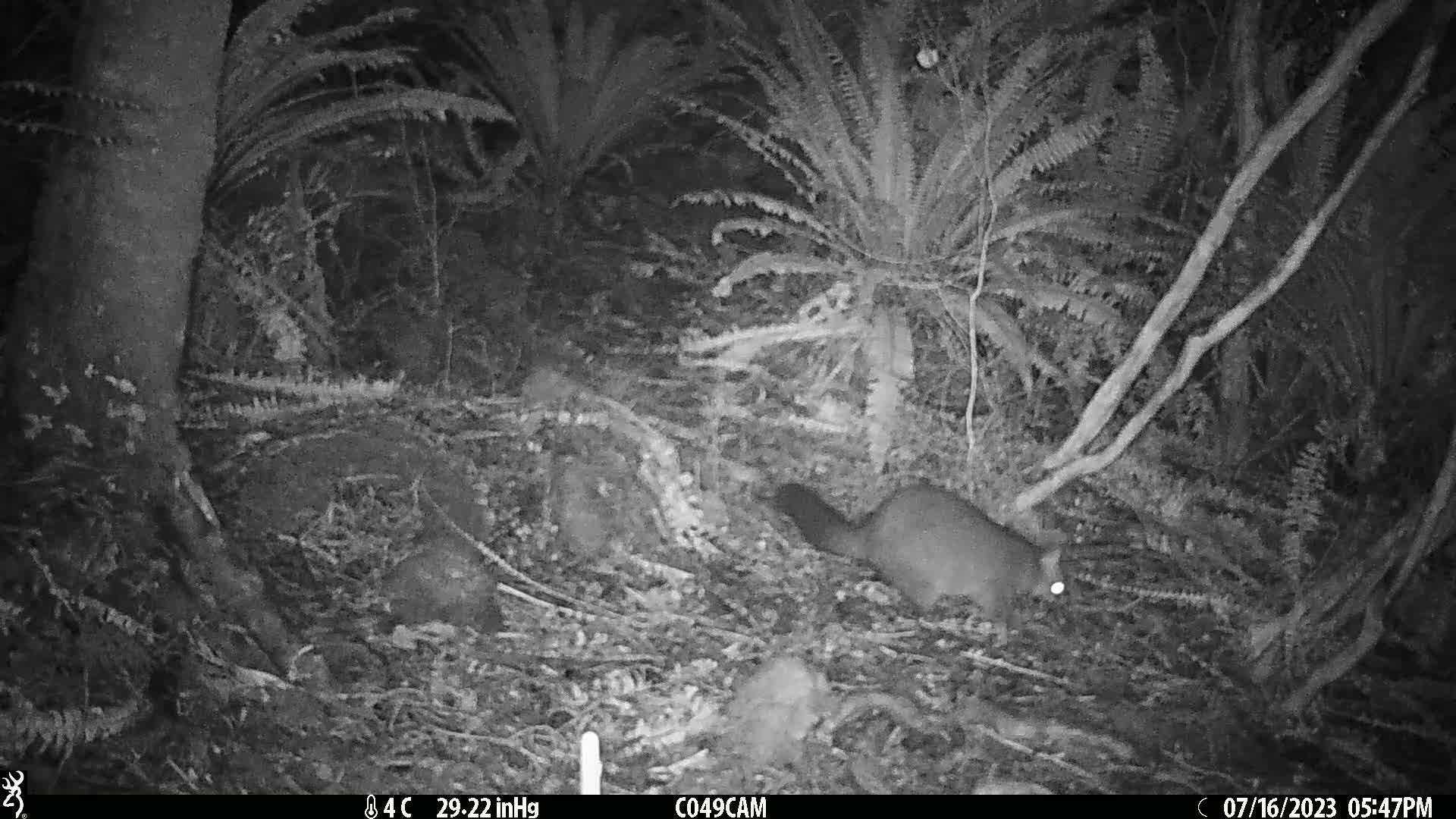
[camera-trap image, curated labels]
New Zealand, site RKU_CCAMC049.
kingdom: Animalia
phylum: Chordata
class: Mammalia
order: Diprotodontia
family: Phalangeridae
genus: Trichosurus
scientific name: Trichosurus vulpecula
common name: common brushtail possum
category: possum